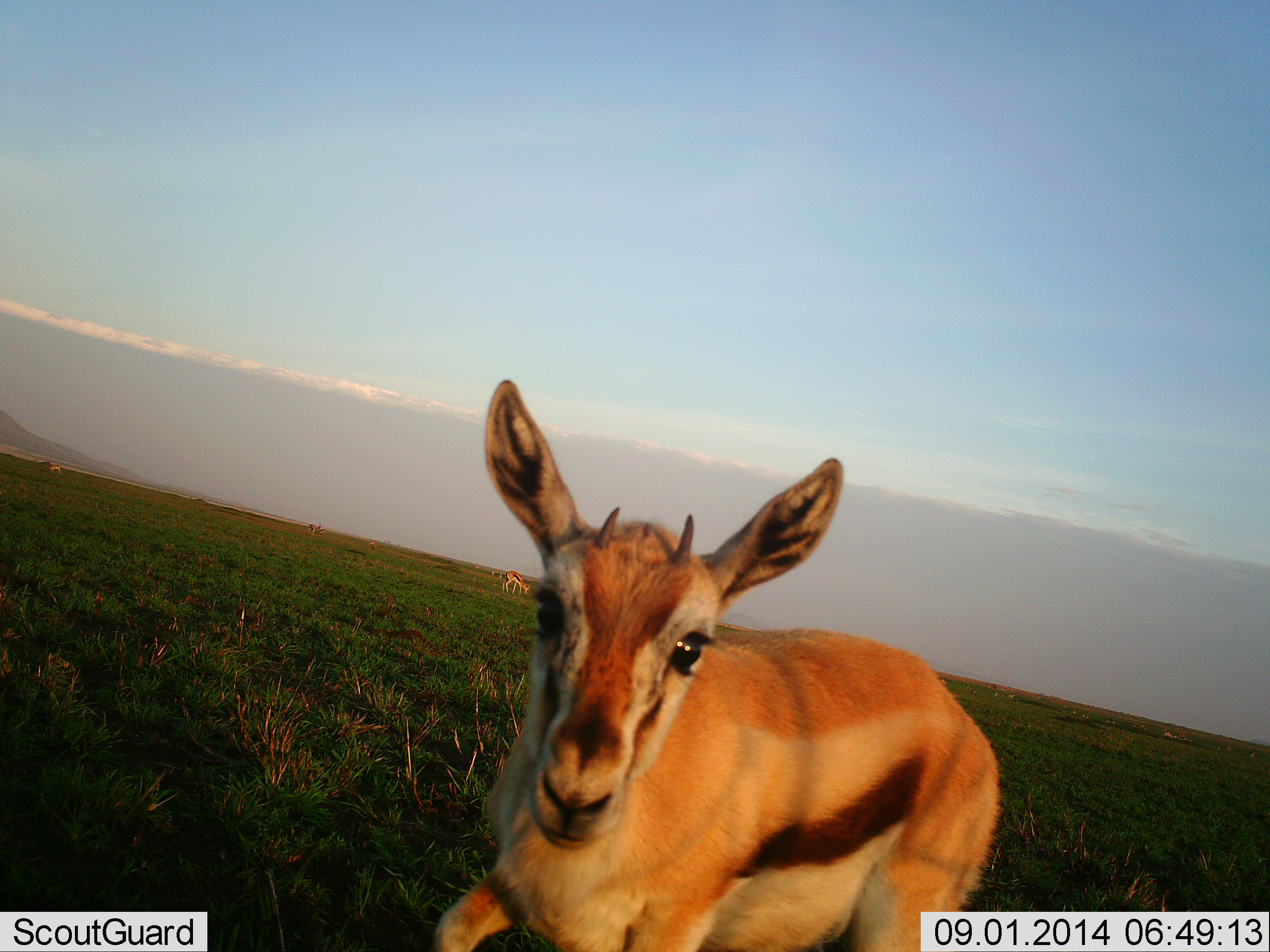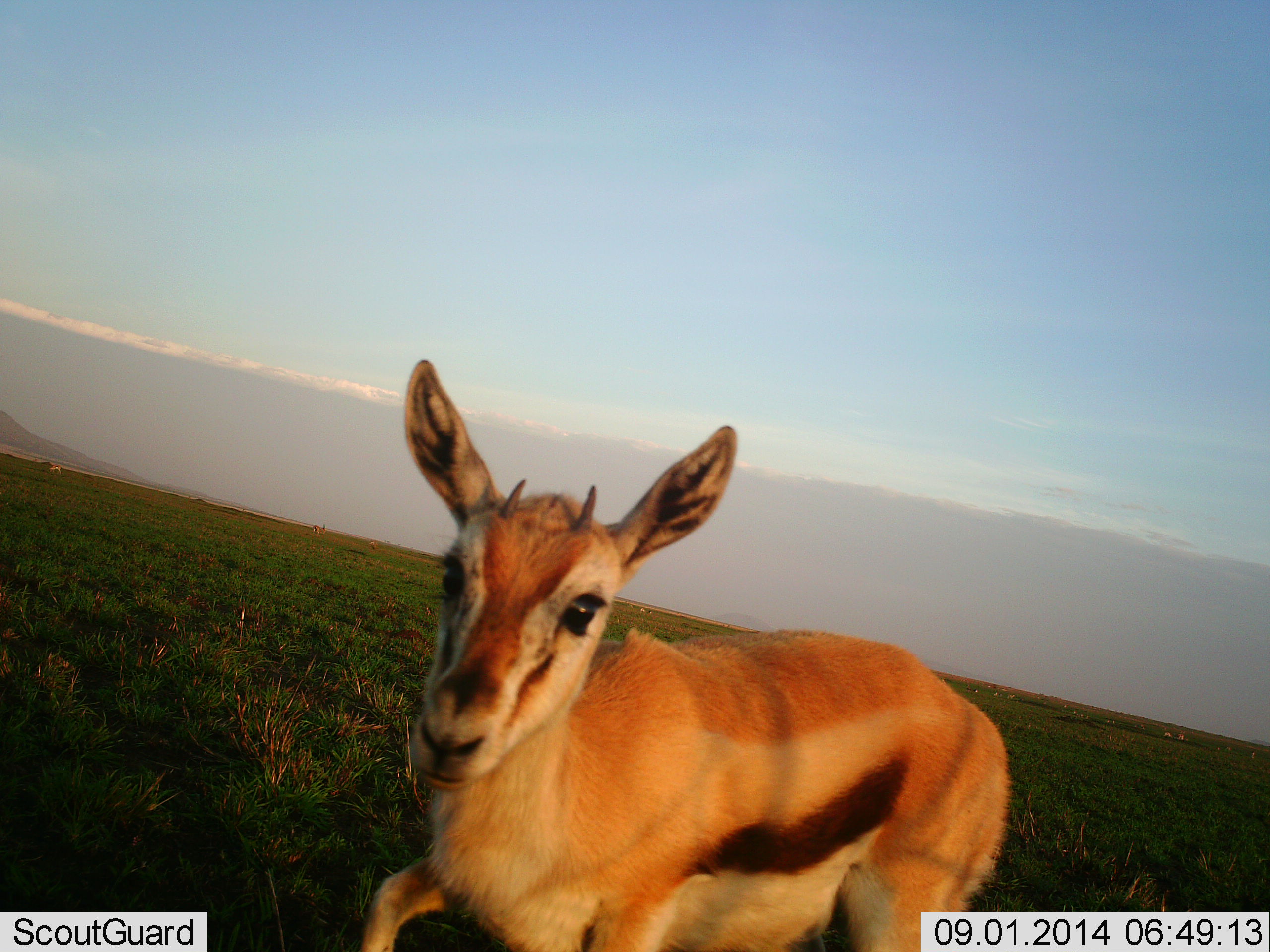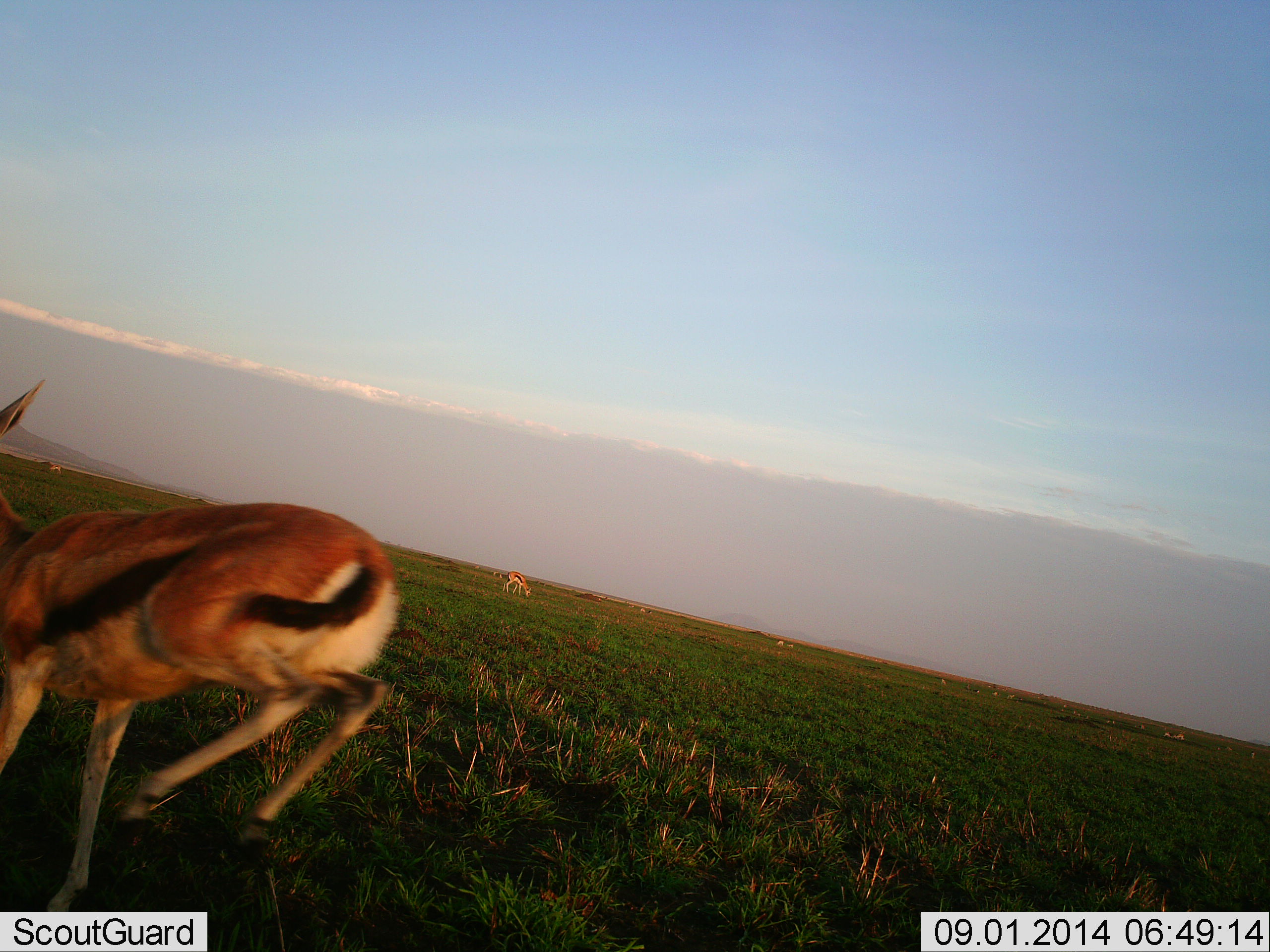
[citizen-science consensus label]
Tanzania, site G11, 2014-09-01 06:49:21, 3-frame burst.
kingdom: Animalia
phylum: Chordata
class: Mammalia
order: Artiodactyla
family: Bovidae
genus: Eudorcas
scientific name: Eudorcas thomsonii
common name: thomson's gazelle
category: gazellethomsons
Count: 2.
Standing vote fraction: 50%.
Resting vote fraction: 0%.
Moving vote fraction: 70%.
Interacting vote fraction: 0%.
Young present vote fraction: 20%.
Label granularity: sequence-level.